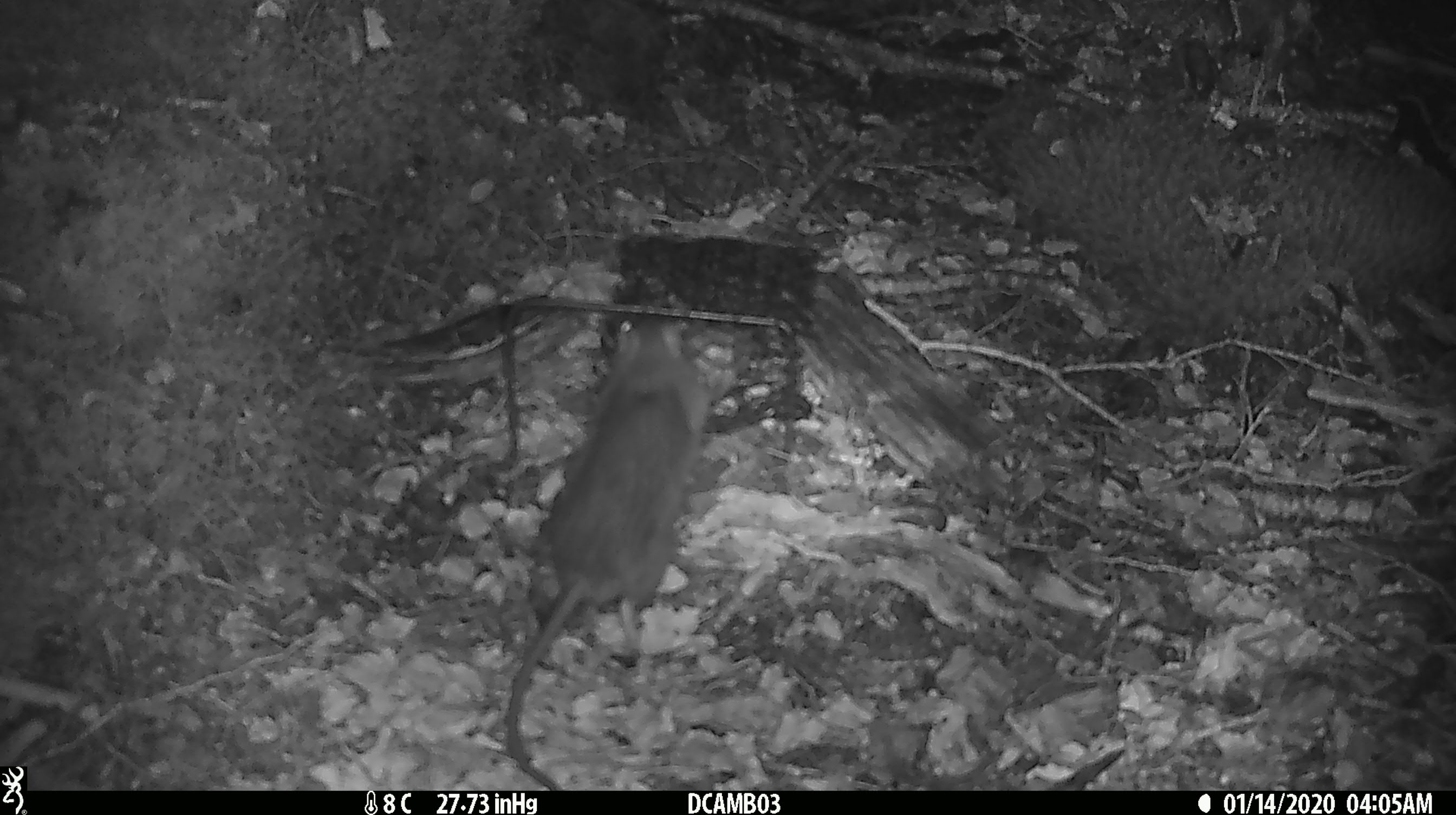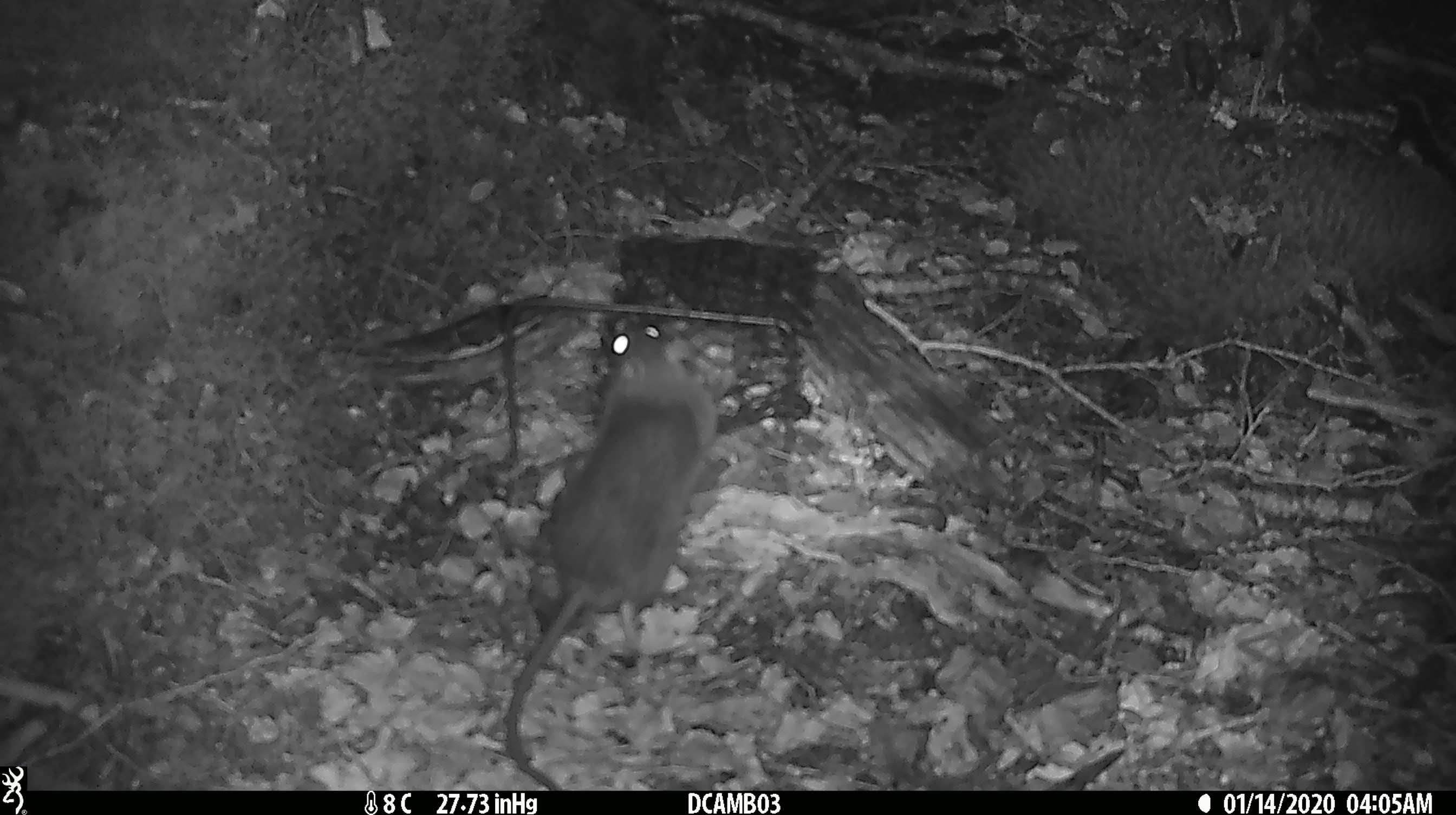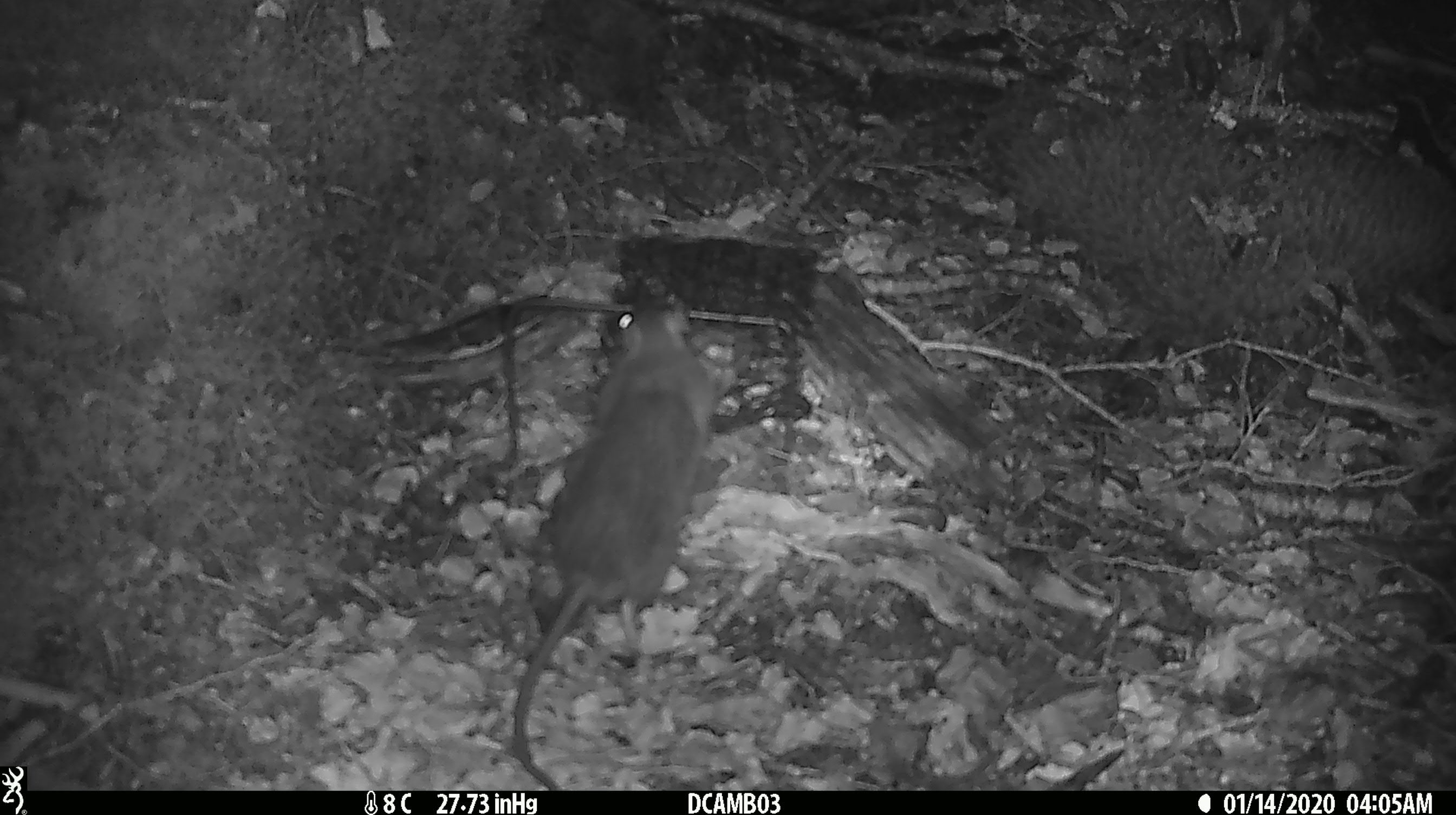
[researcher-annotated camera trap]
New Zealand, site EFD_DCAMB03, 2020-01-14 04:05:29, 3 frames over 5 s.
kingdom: Animalia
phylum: Chordata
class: Mammalia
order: Rodentia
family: Muridae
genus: Rattus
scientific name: Rattus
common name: rat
Rat (Rattus).